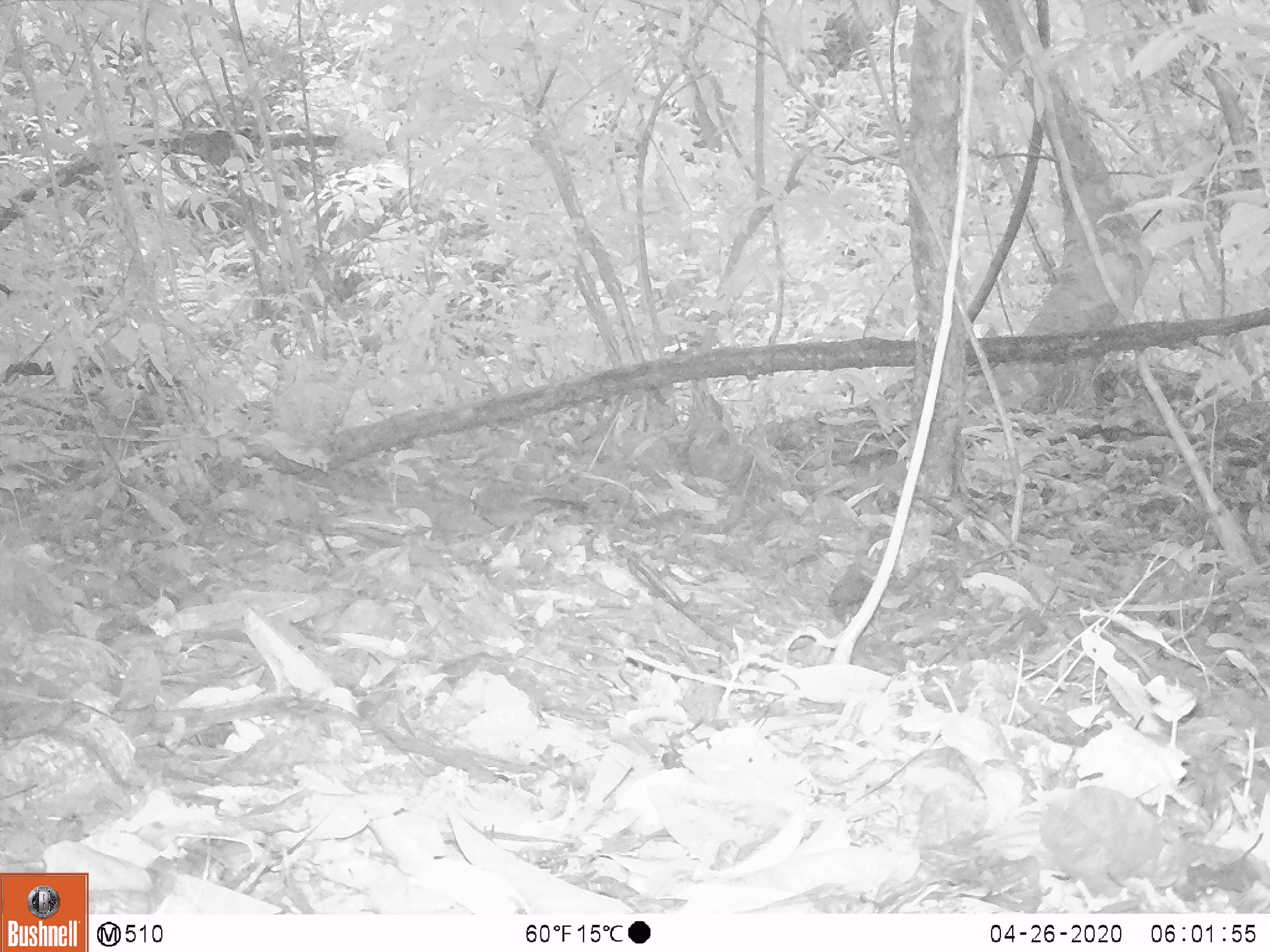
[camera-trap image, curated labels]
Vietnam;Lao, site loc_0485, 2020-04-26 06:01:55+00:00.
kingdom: Animalia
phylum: Chordata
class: Aves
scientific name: Aves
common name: bird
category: unidentified bird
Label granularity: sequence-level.